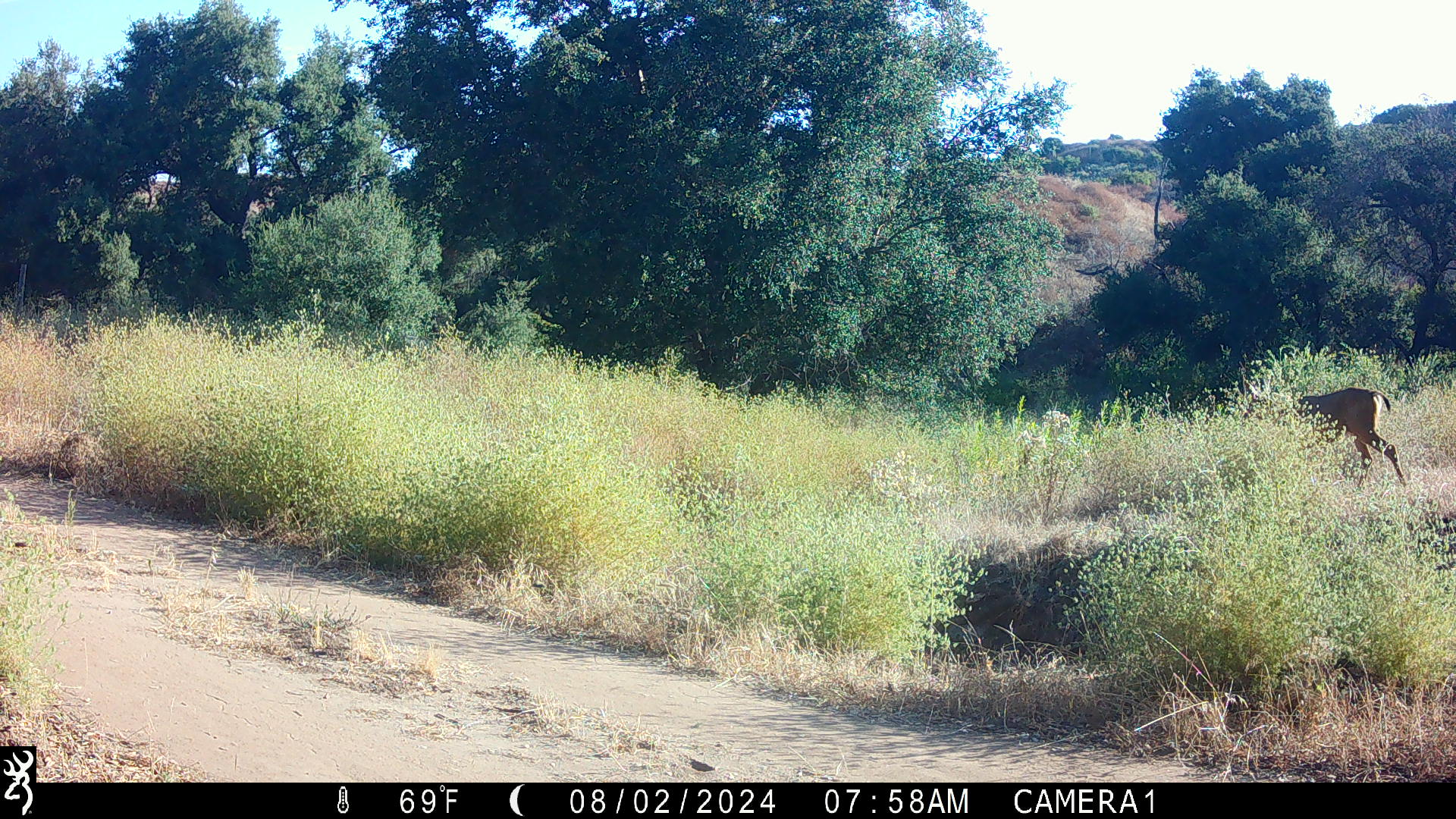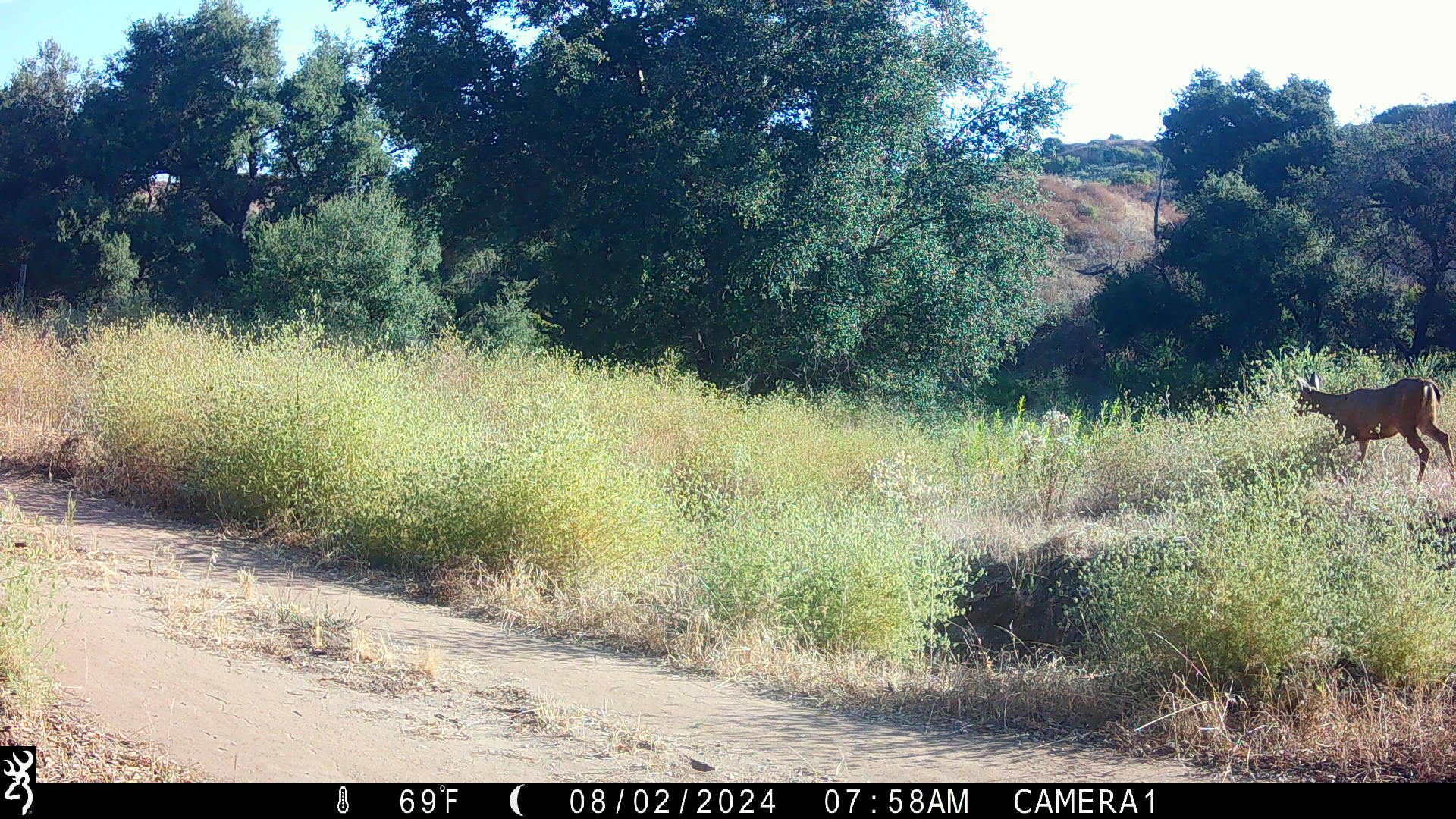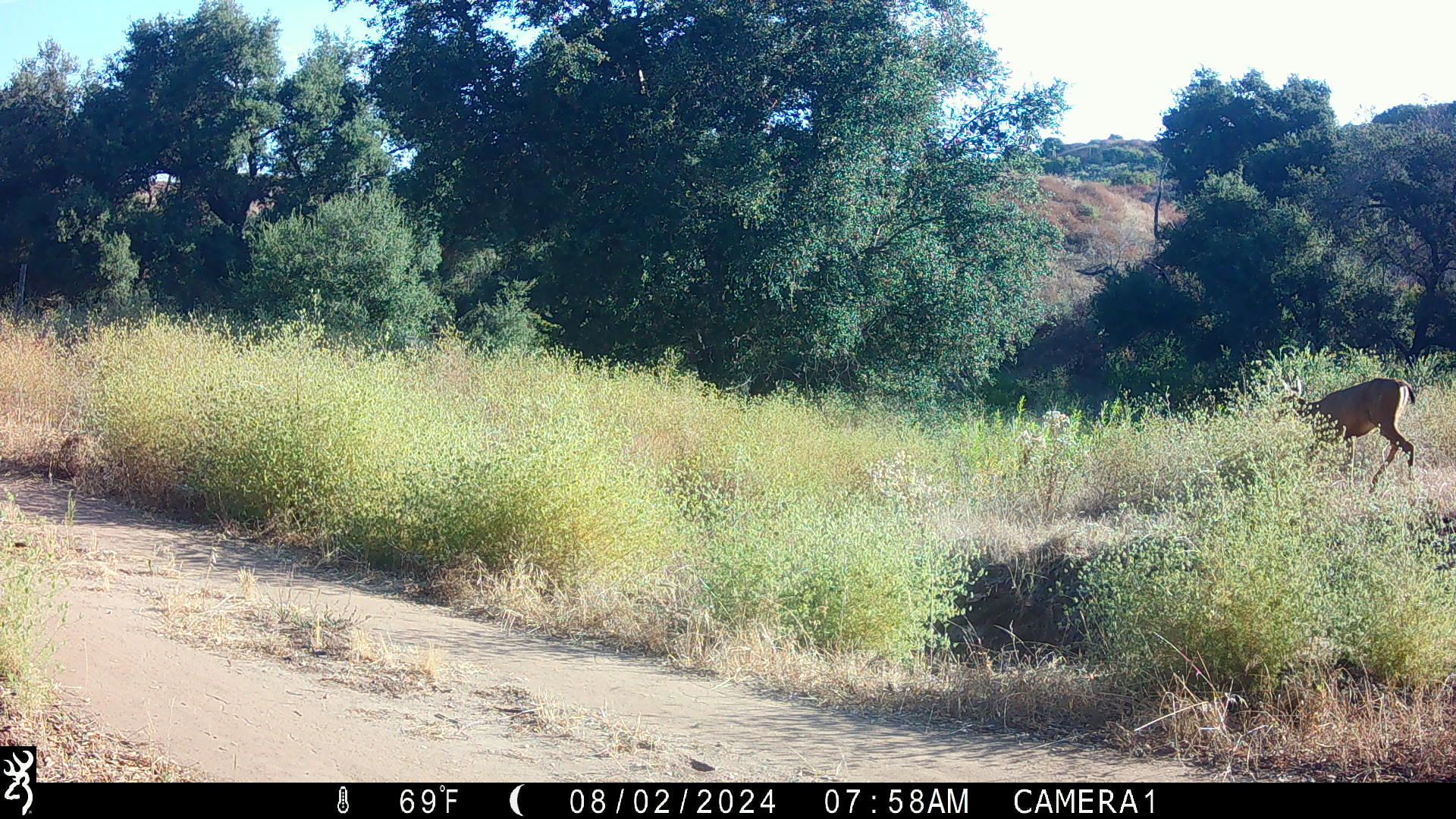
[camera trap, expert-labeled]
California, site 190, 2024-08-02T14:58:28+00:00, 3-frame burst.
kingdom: Animalia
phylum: Chordata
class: Mammalia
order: Artiodactyla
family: Cervidae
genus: Odocoileus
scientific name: Odocoileus hemionus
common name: mule deer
Mule deer (Odocoileus hemionus).